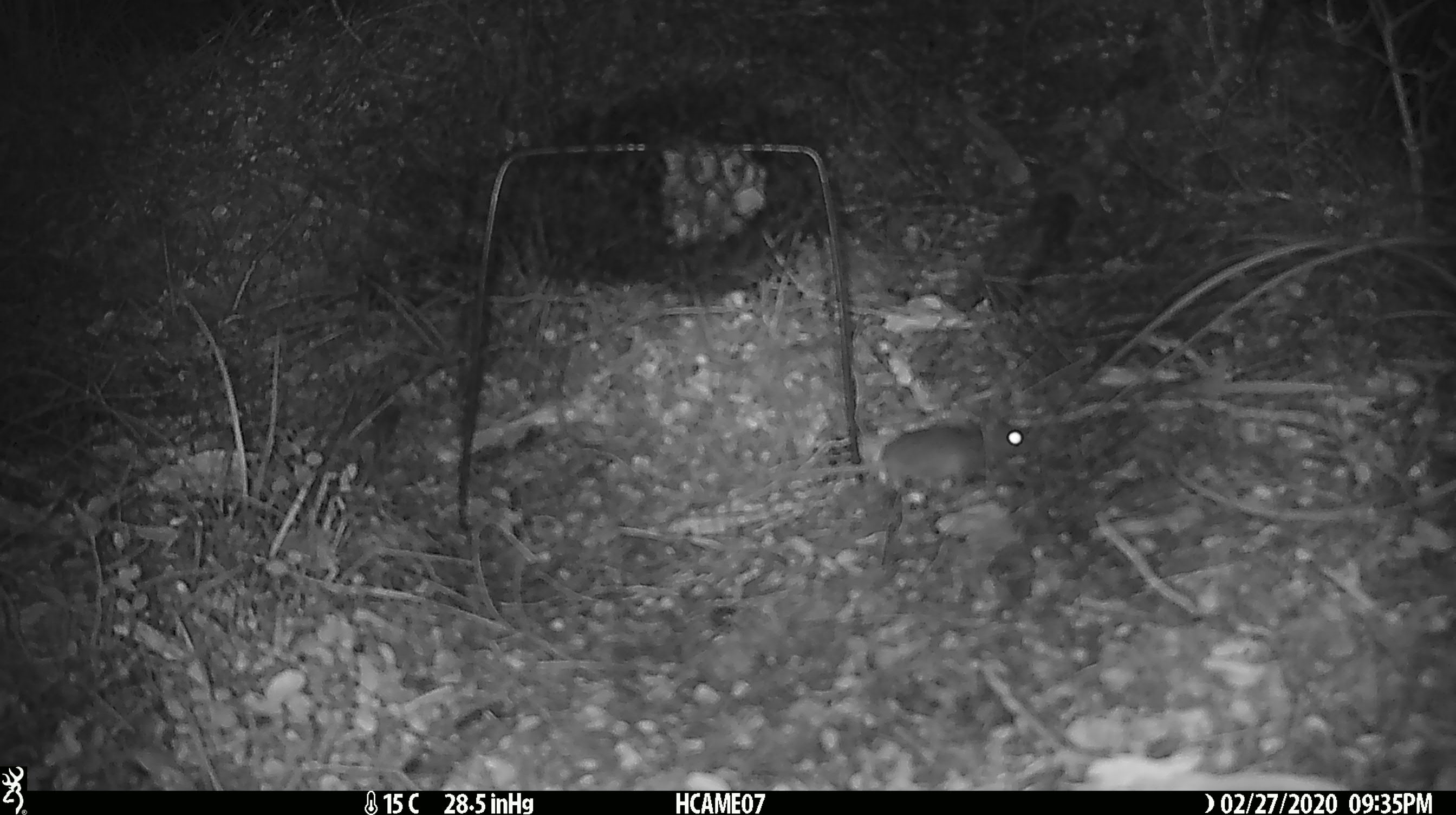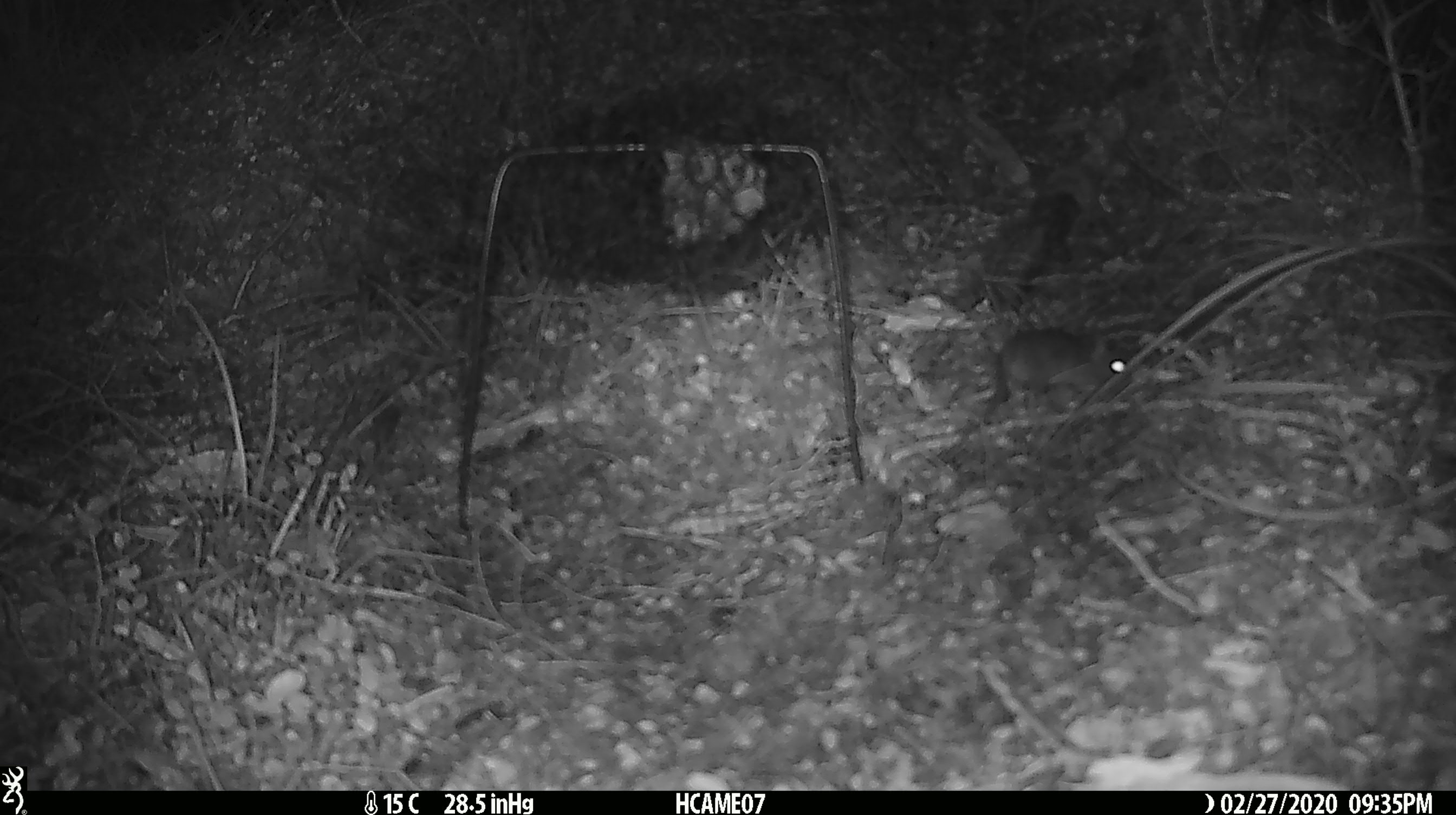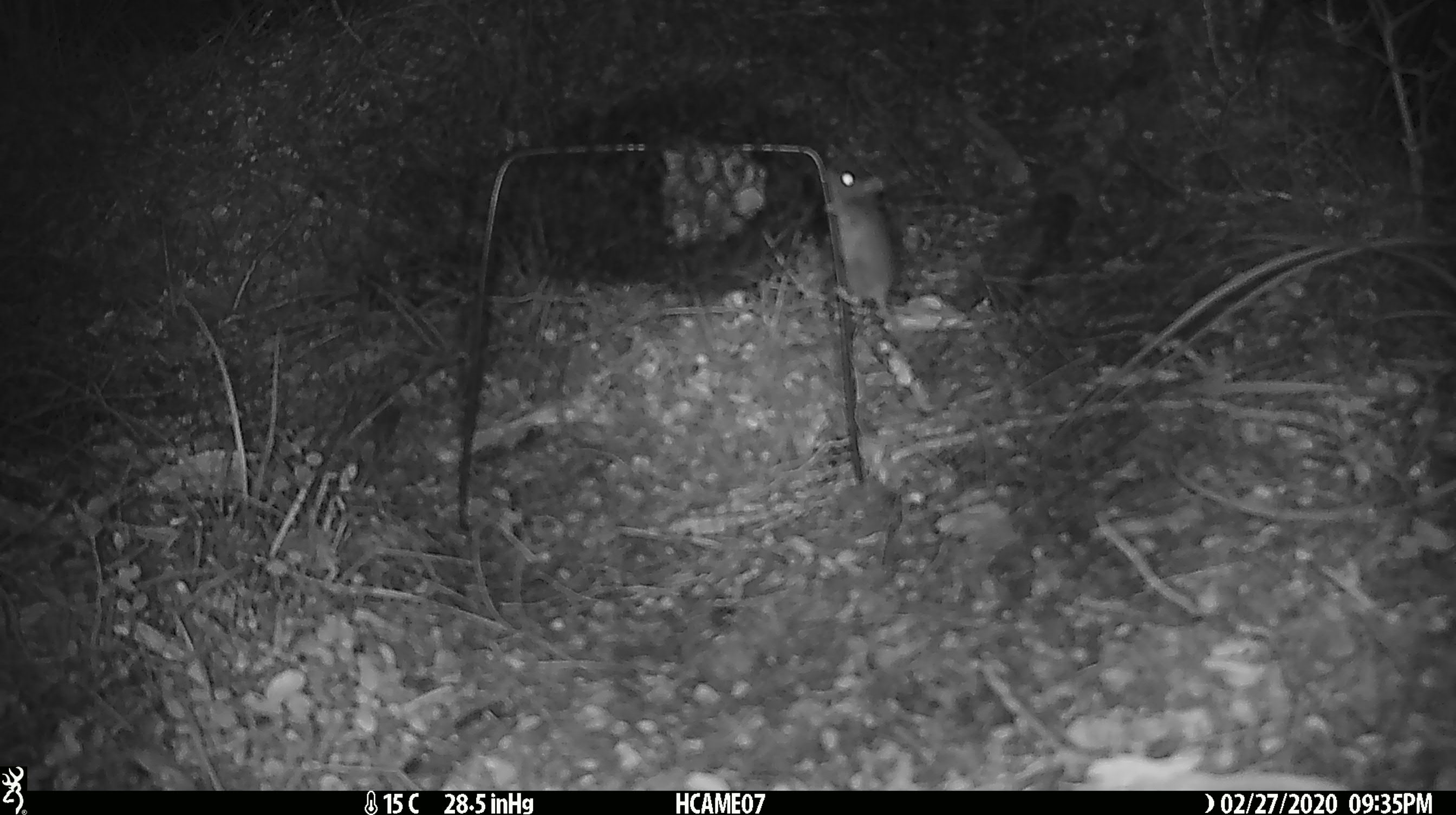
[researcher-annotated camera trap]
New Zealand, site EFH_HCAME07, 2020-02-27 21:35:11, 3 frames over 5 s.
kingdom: Animalia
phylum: Chordata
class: Mammalia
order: Rodentia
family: Muridae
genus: Mus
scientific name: Mus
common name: mouse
Mouse (Mus).